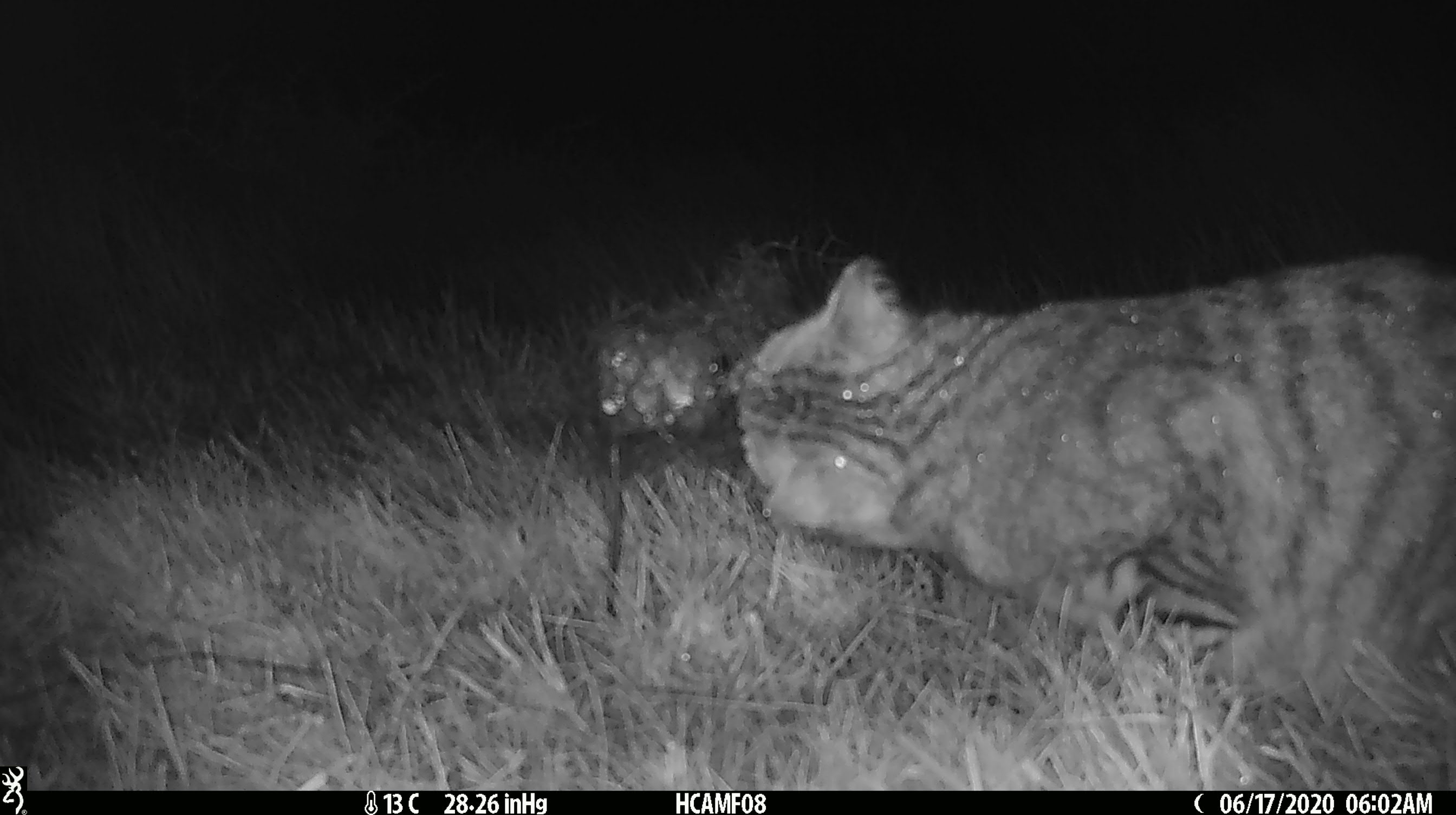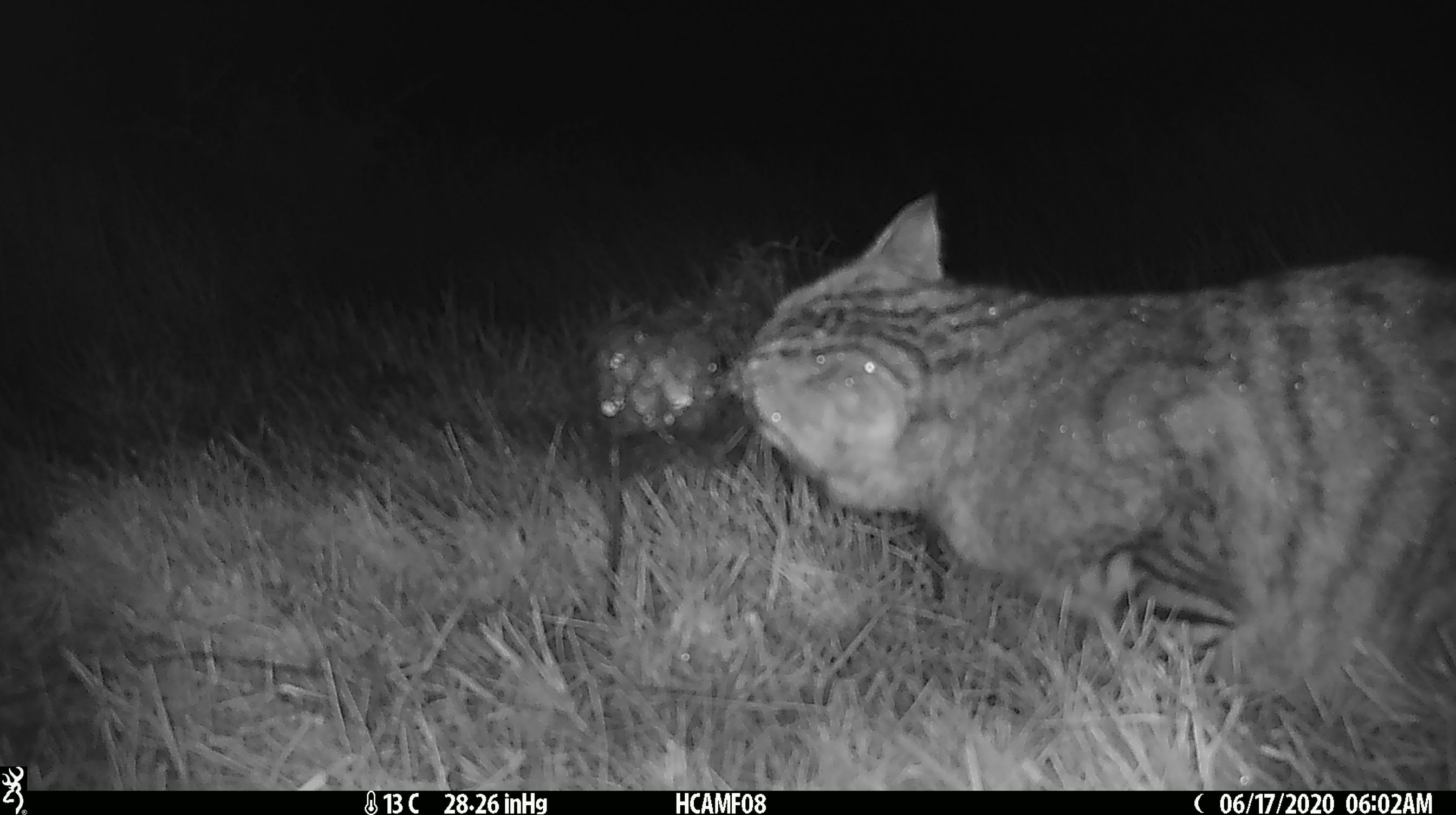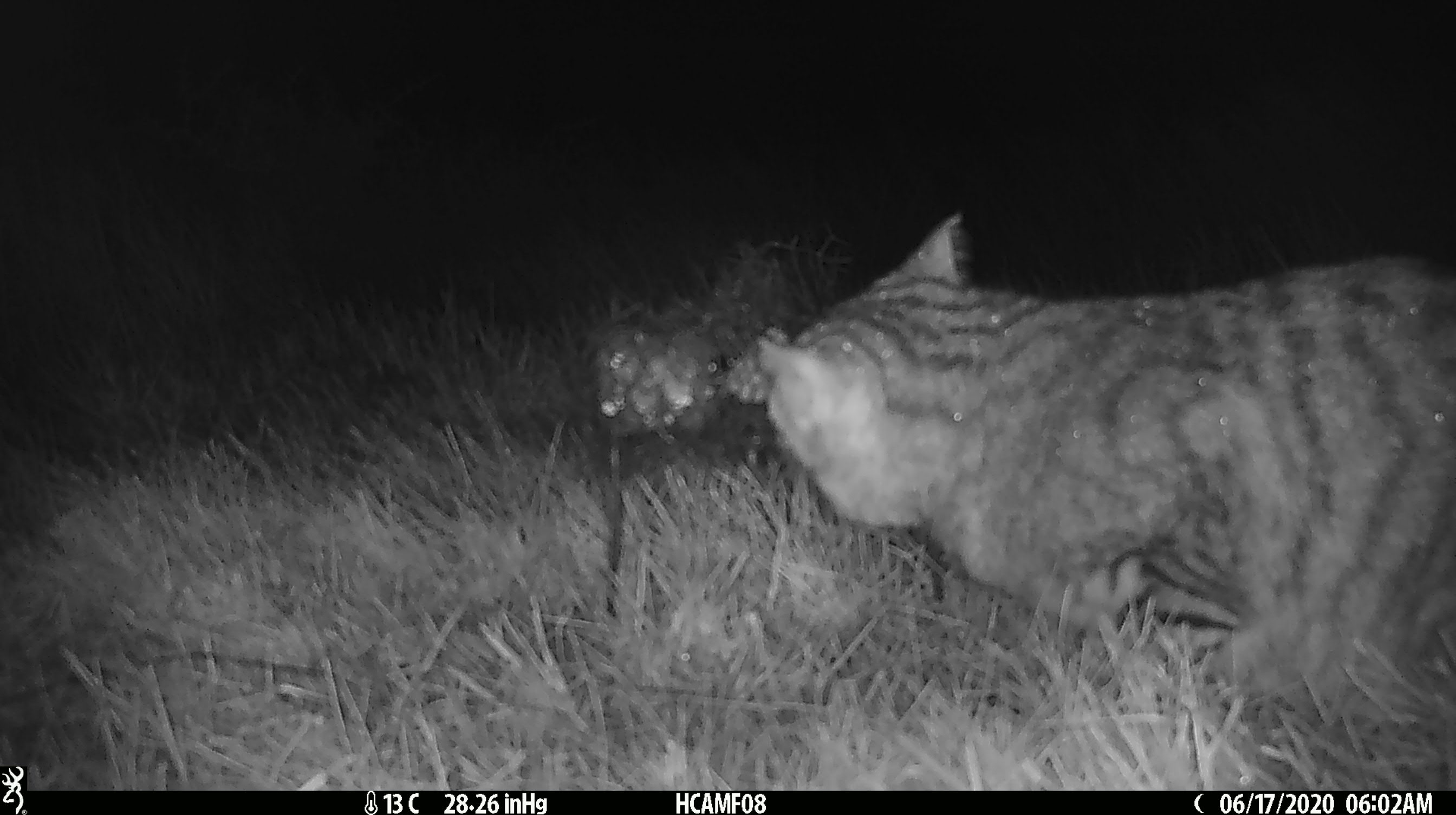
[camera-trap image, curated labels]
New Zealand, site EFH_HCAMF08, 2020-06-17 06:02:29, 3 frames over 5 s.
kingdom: Animalia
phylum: Chordata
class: Mammalia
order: Carnivora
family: Felidae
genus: Felis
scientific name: Felis catus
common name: domestic cat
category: cat